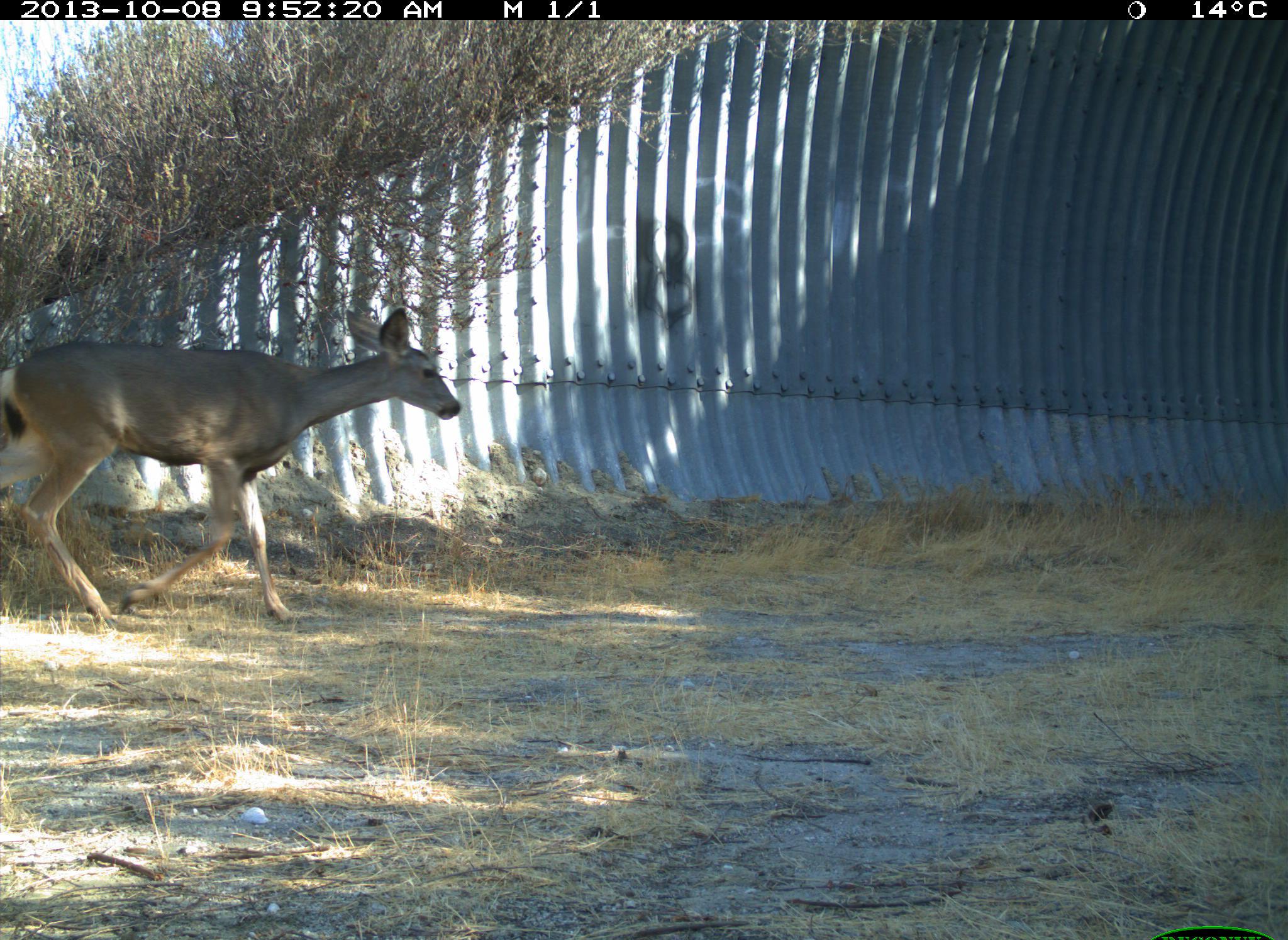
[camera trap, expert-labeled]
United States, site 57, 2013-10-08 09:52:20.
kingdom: Animalia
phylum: Chordata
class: Mammalia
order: Artiodactyla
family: Cervidae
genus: Odocoileus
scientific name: Odocoileus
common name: deer